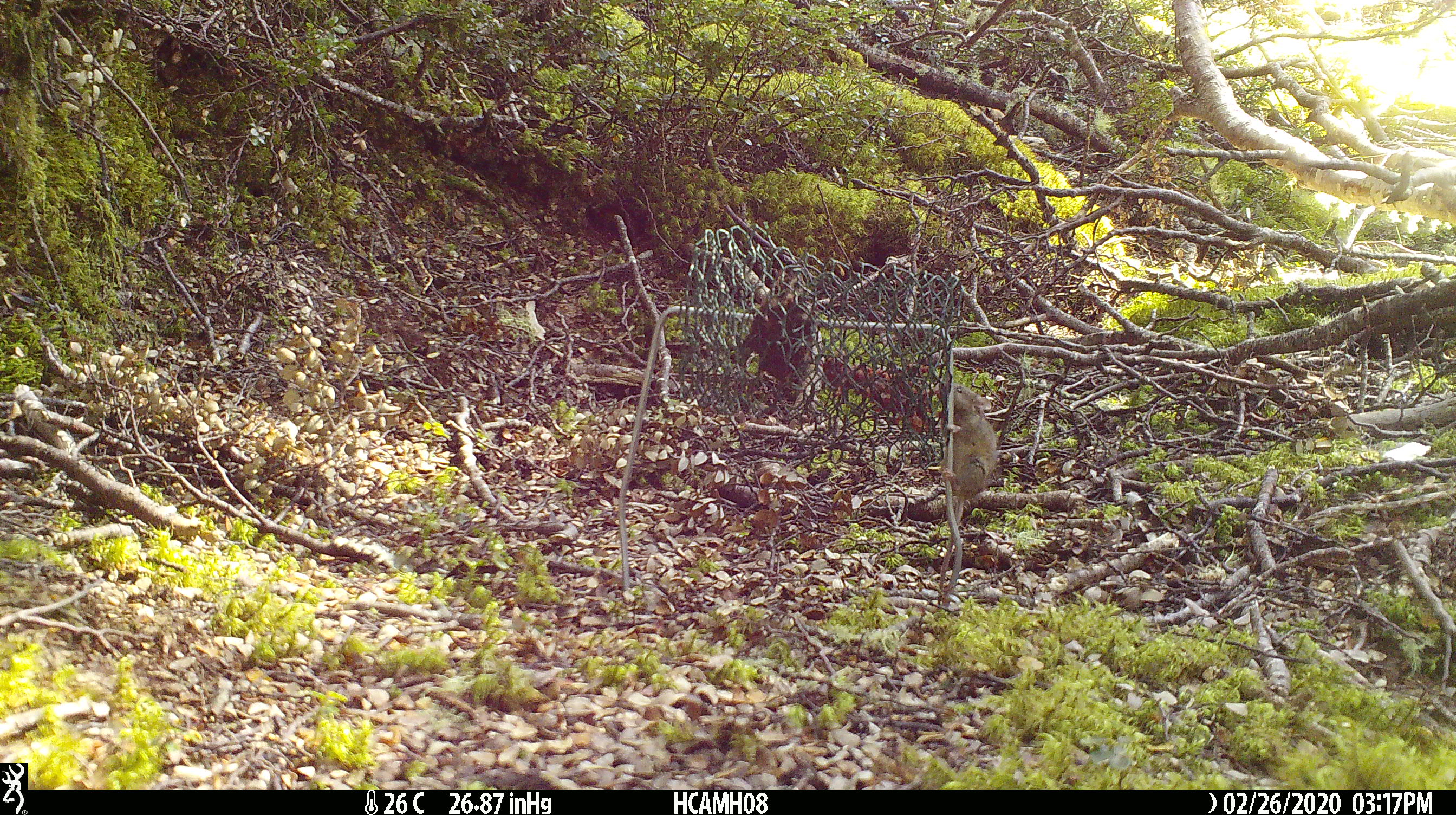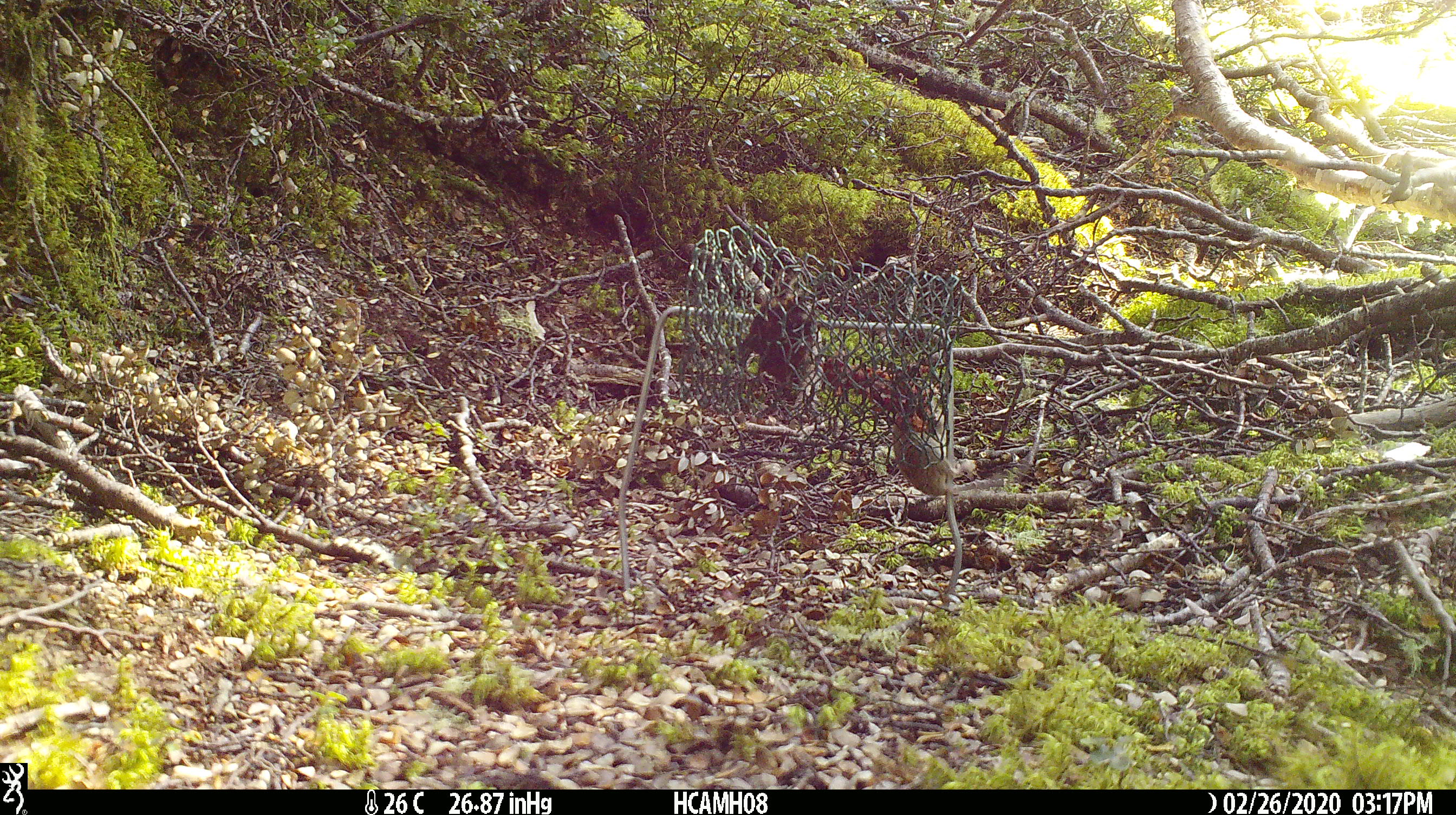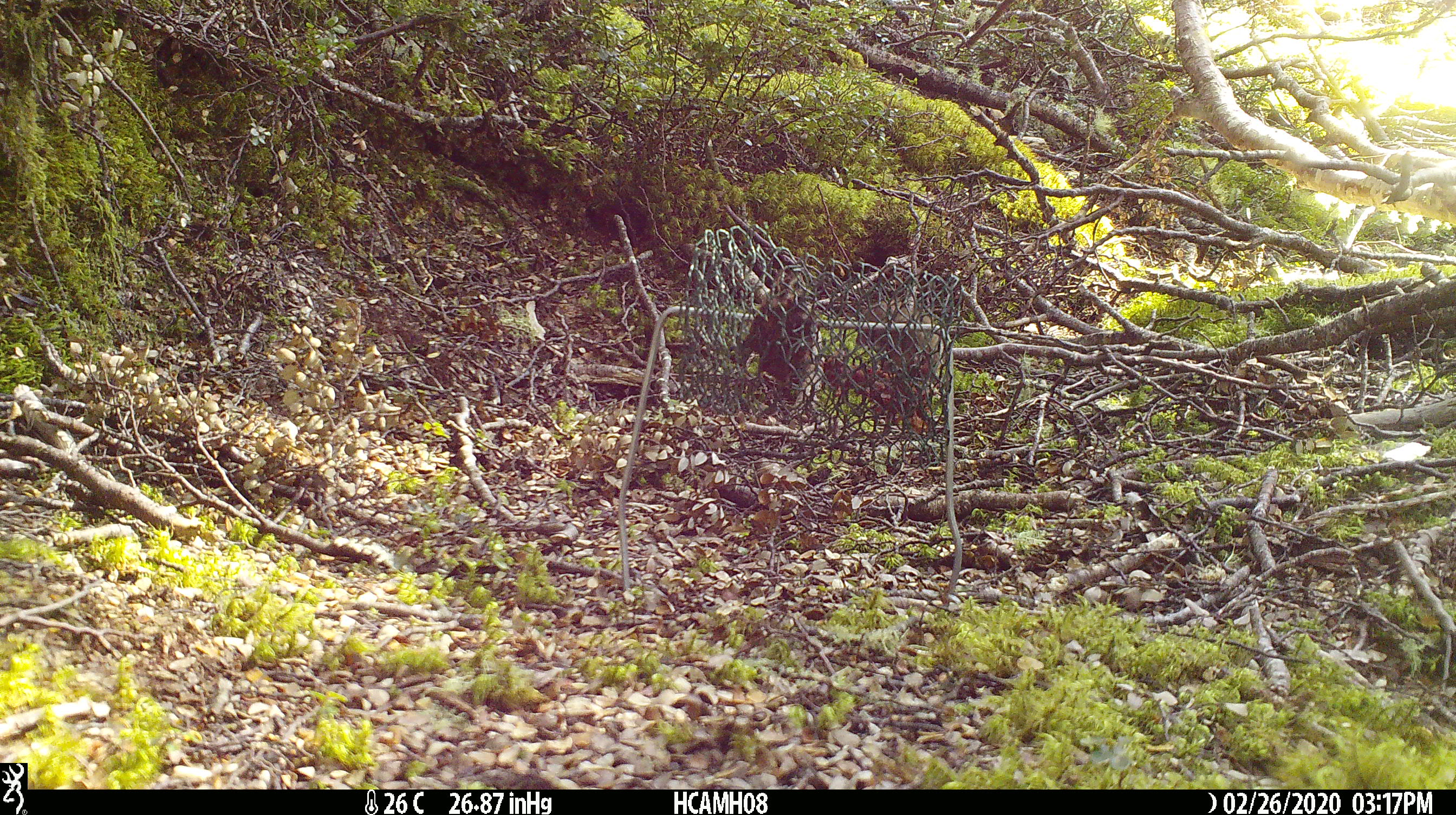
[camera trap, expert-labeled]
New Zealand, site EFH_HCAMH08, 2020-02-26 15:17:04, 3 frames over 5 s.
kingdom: Animalia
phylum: Chordata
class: Mammalia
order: Rodentia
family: Muridae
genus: Mus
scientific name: Mus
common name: mouse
Mouse (Mus).